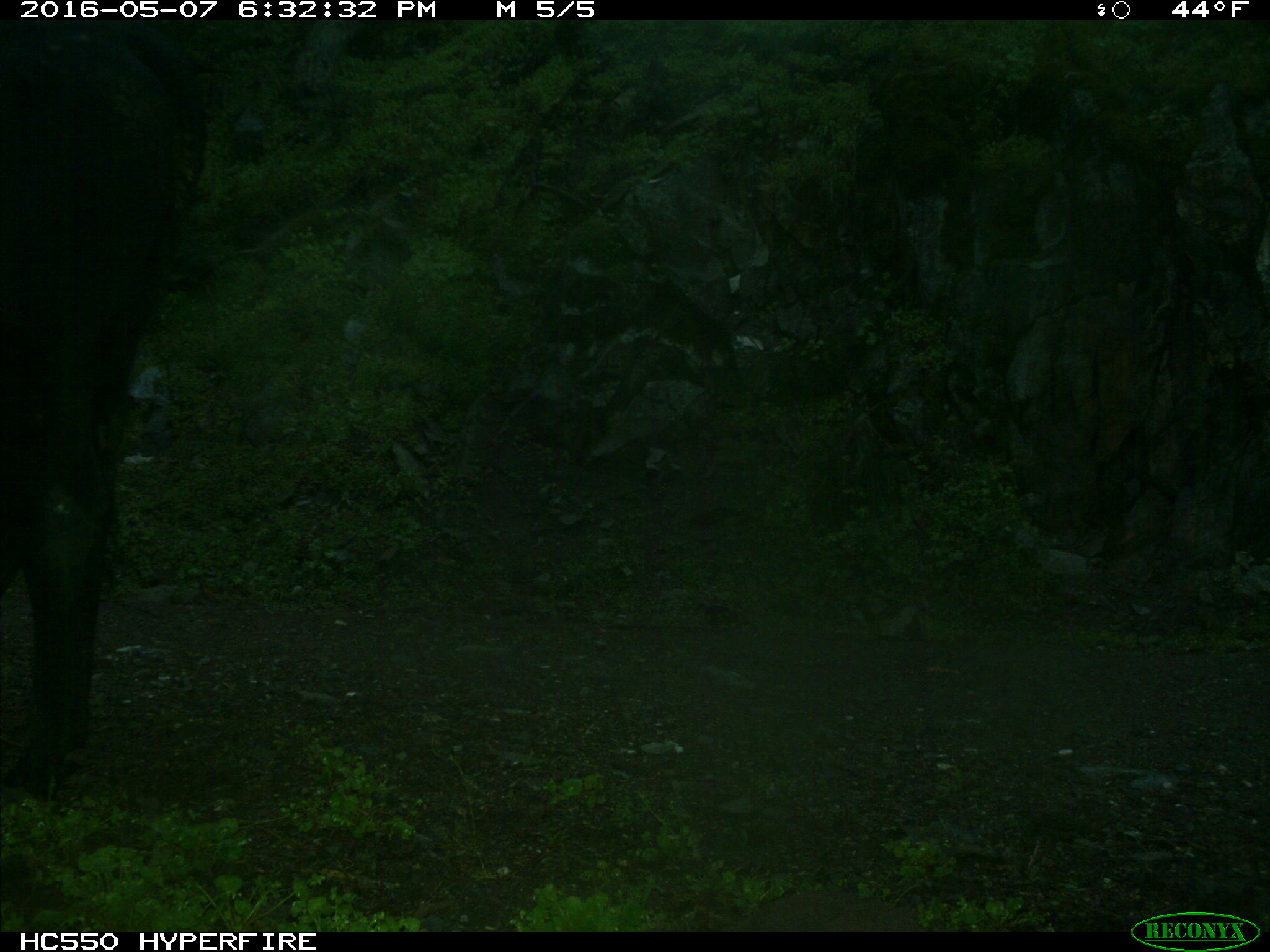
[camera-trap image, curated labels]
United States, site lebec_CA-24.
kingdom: Animalia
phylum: Chordata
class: Mammalia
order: Artiodactyla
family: Bovidae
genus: Bos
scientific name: Bos taurus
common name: domestic cow